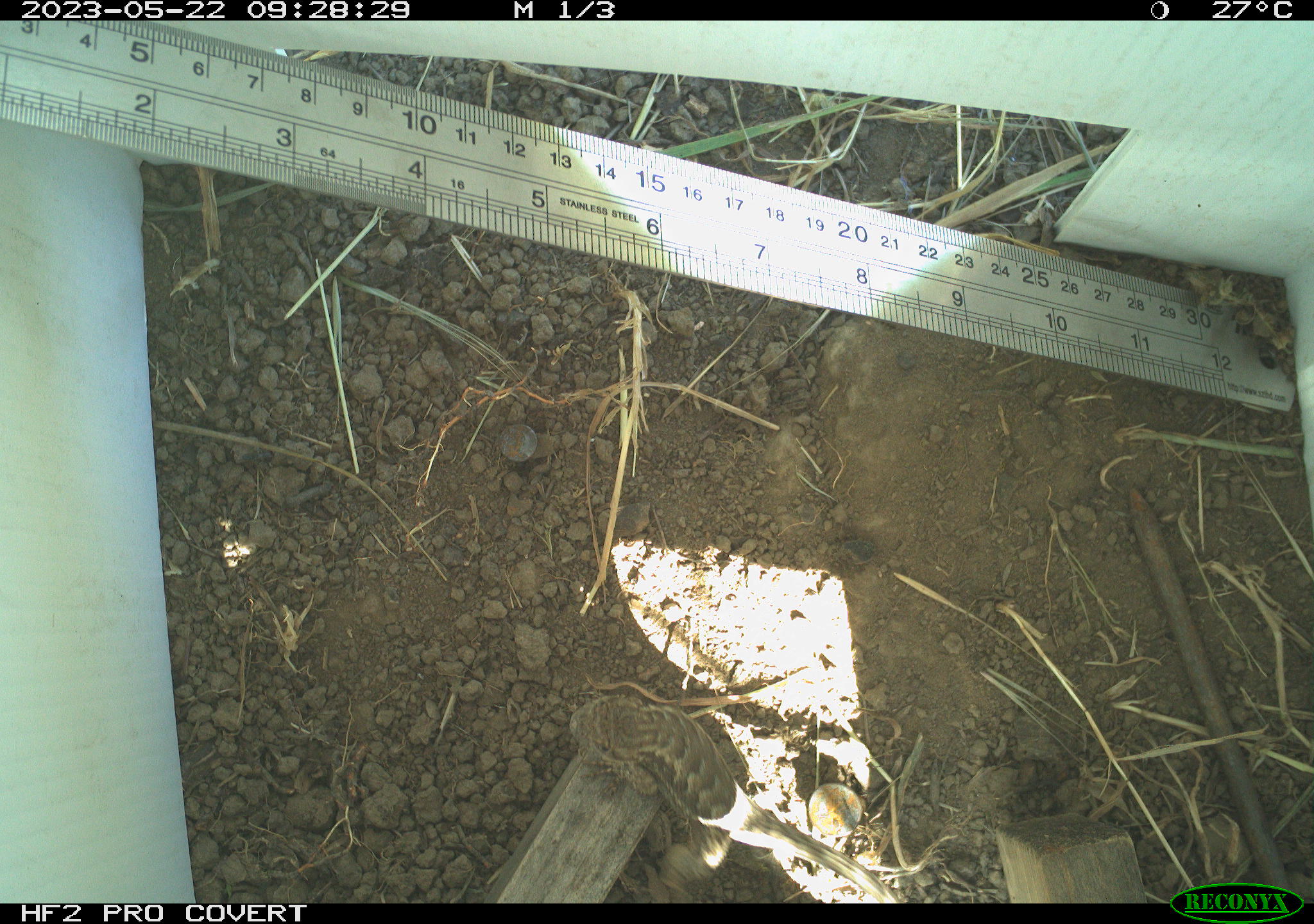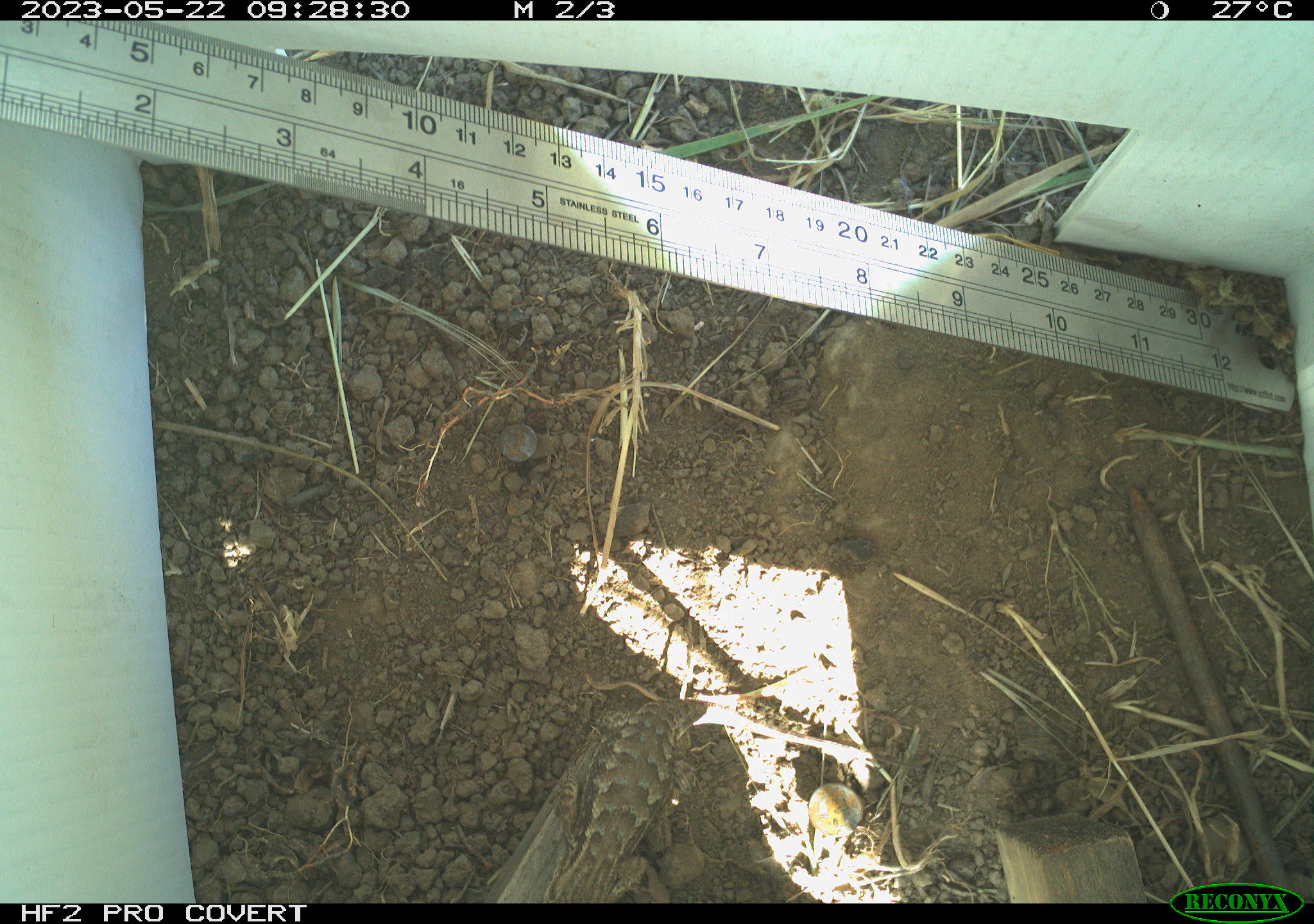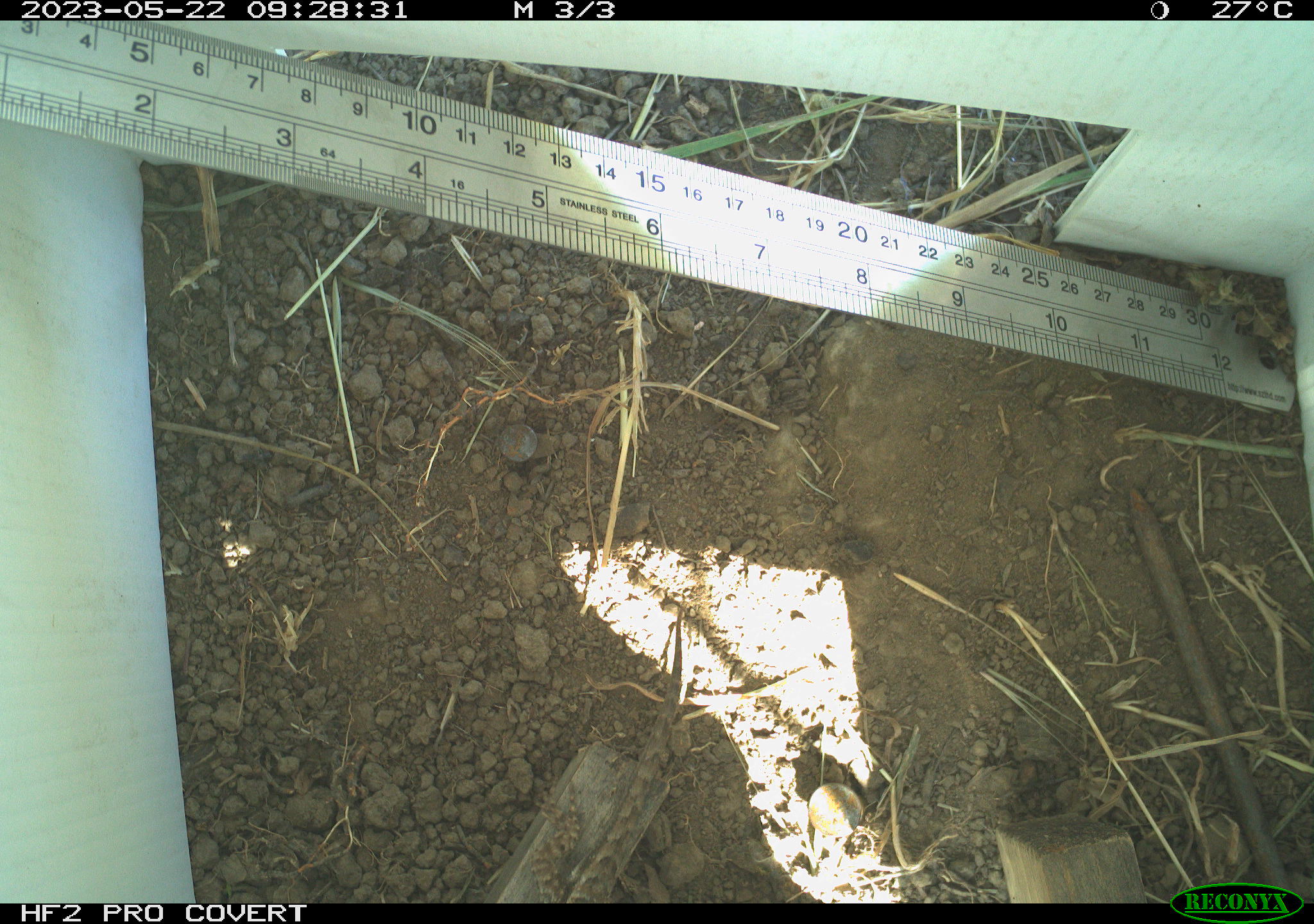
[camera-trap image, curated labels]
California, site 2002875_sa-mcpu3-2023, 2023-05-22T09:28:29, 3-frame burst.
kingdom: Animalia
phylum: Chordata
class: Reptilia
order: Squamata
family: Phrynosomatidae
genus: Sceloporus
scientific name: Sceloporus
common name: spiny lizards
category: sceloporus species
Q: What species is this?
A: Sceloporus species (spiny lizards) (Sceloporus).